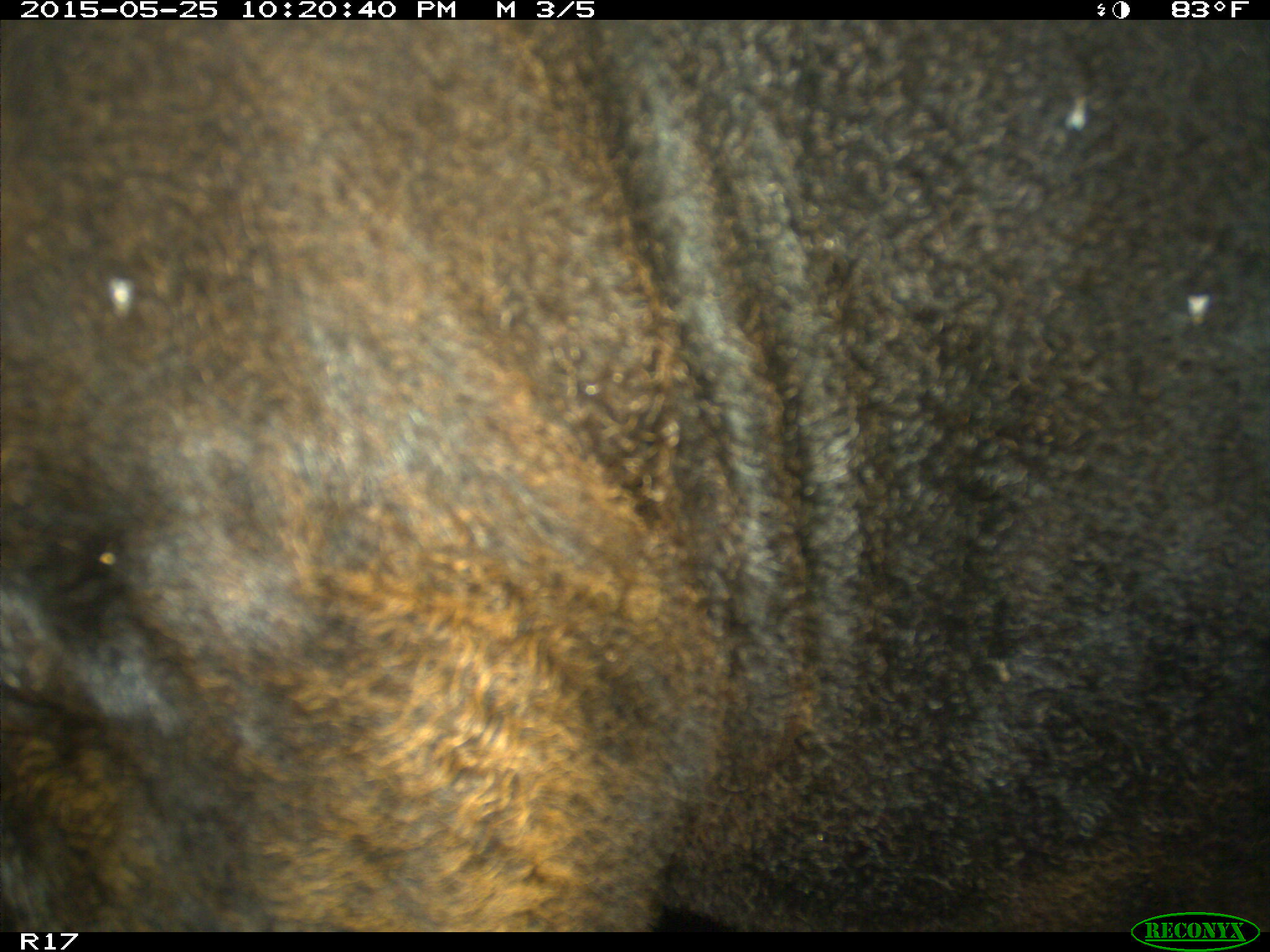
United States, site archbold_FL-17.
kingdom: Animalia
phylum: Chordata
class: Mammalia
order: Artiodactyla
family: Bovidae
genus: Bos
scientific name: Bos taurus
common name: domestic cow